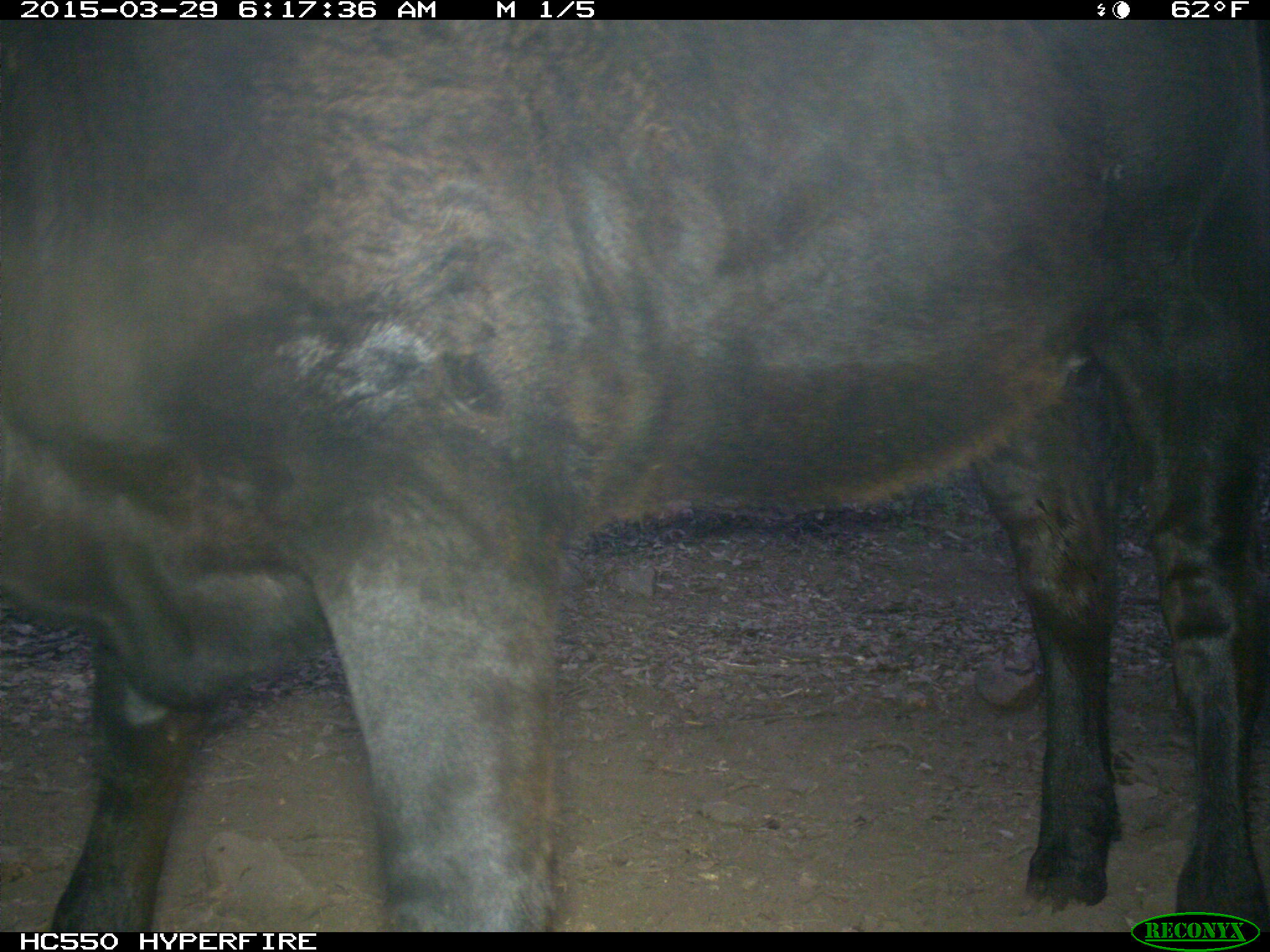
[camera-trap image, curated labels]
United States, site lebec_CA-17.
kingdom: Animalia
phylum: Chordata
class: Mammalia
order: Artiodactyla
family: Bovidae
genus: Bos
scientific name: Bos taurus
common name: domestic cow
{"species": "Bos taurus (domestic cow)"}